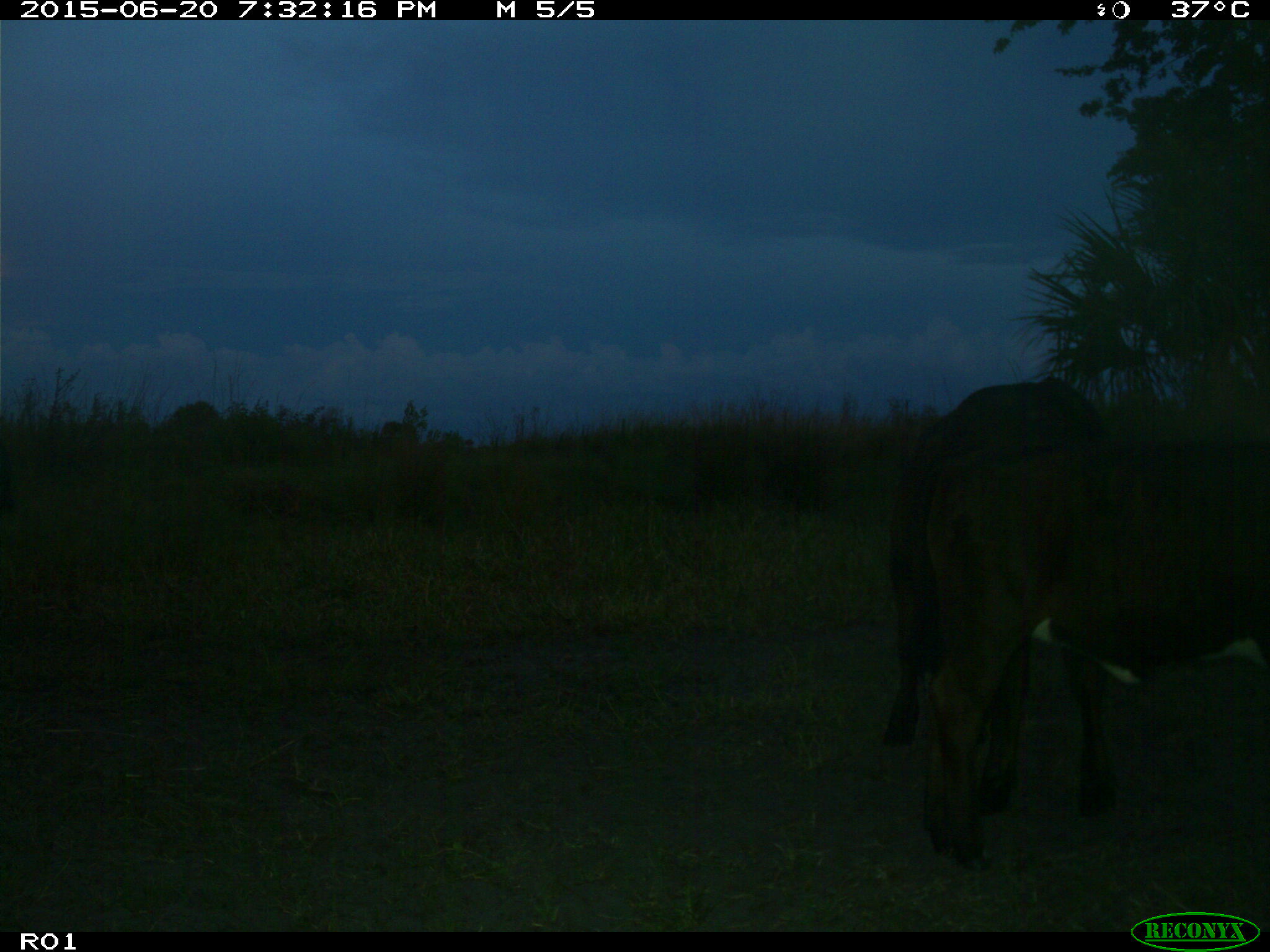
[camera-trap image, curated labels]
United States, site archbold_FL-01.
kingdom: Animalia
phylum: Chordata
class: Mammalia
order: Artiodactyla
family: Bovidae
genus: Bos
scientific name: Bos taurus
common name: domestic cow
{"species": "Bos taurus (domestic cow)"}